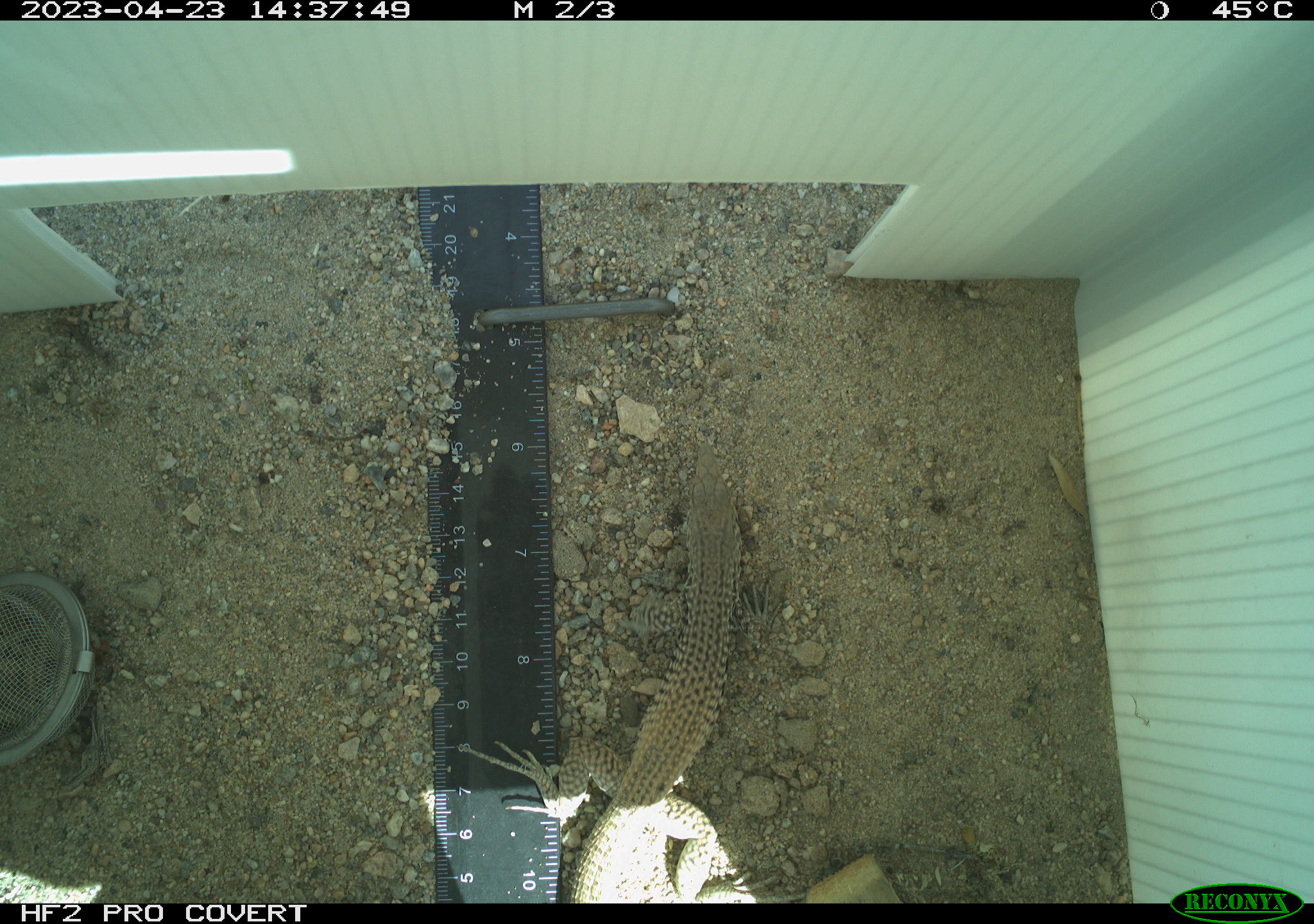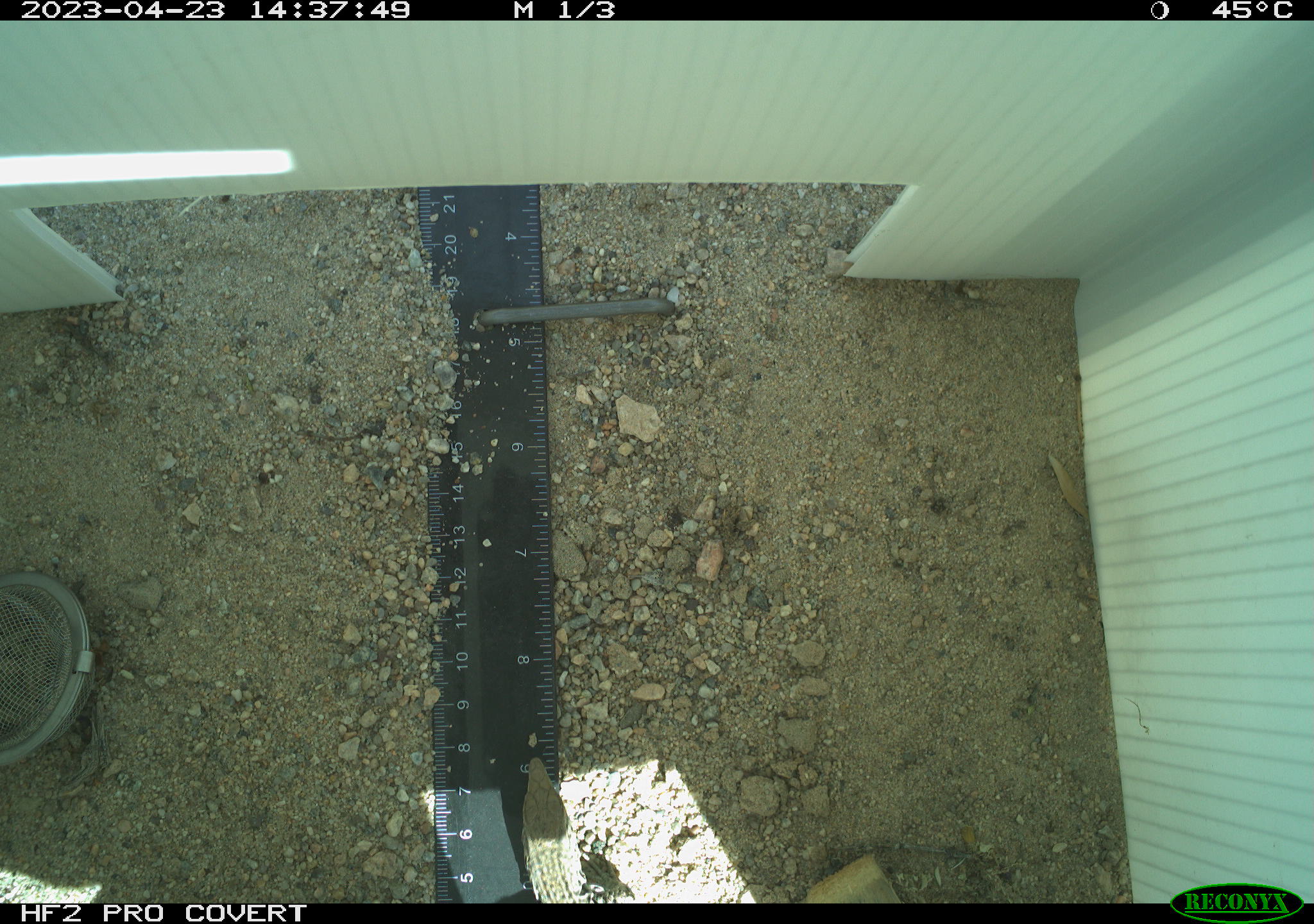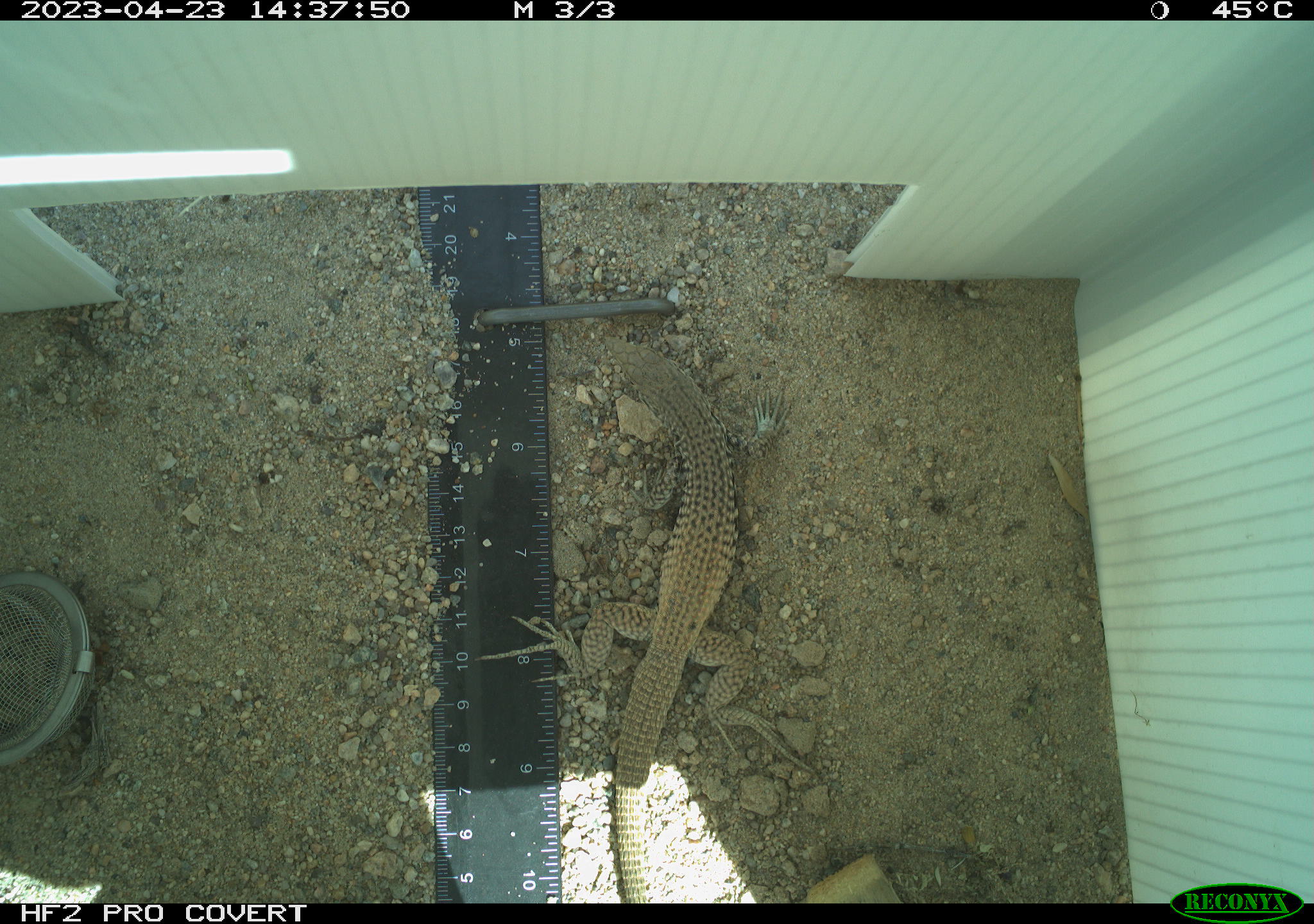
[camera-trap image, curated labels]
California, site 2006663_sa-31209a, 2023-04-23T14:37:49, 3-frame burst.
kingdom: Animalia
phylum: Chordata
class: Reptilia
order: Squamata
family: Teiidae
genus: Aspidoscelis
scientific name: Aspidoscelis tigris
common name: western whiptail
Western whiptail (Aspidoscelis tigris).